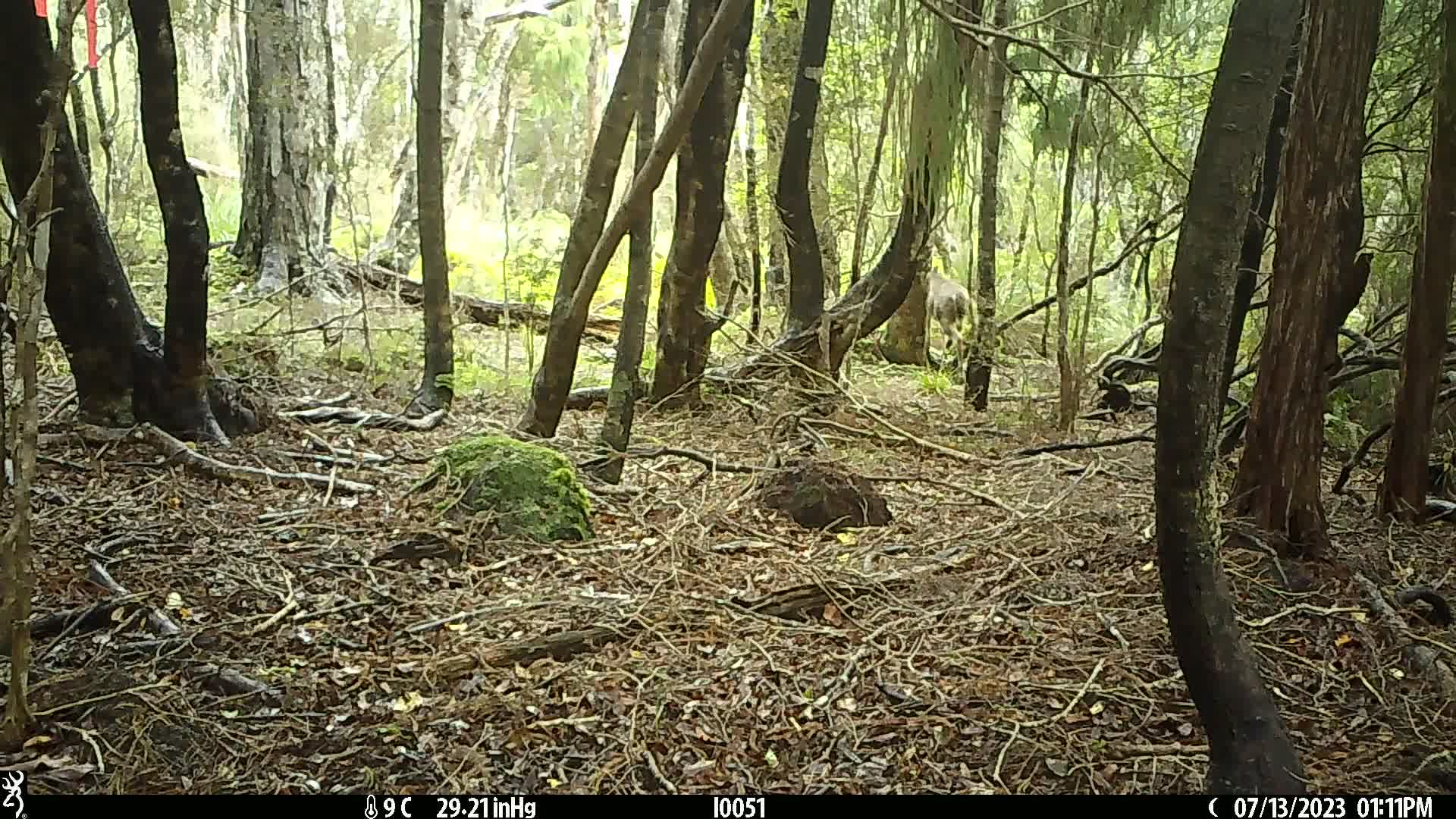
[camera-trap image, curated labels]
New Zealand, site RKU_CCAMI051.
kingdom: Animalia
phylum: Chordata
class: Mammalia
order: Artiodactyla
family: Cervidae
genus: Odocoileus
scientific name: Odocoileus virginianus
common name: white-tailed deer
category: white tailed deer